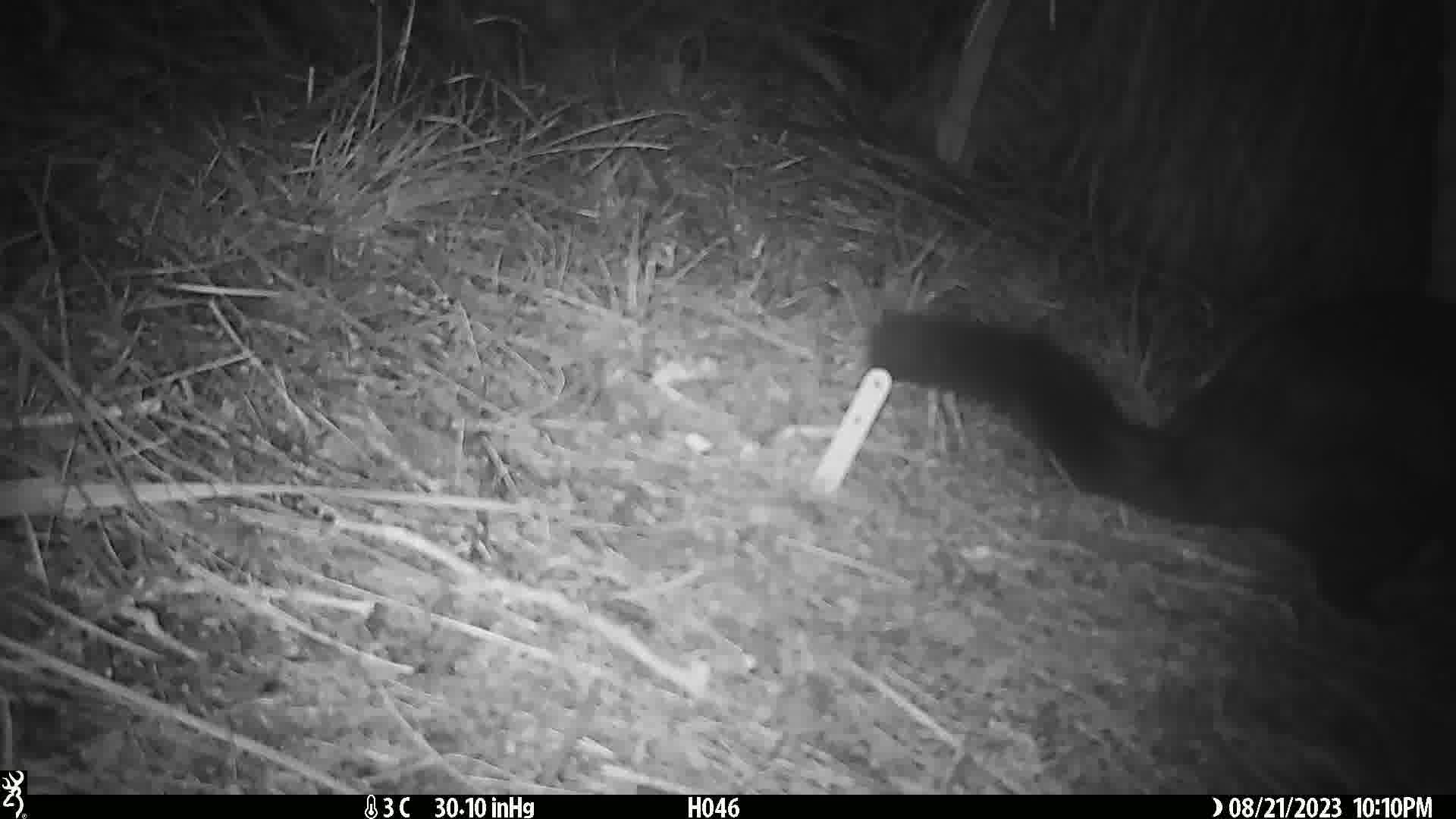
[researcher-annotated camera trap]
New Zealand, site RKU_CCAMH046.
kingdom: Animalia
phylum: Chordata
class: Mammalia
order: Diprotodontia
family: Phalangeridae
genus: Trichosurus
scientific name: Trichosurus vulpecula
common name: common brushtail possum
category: possum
Possum (common brushtail possum) (Trichosurus vulpecula).